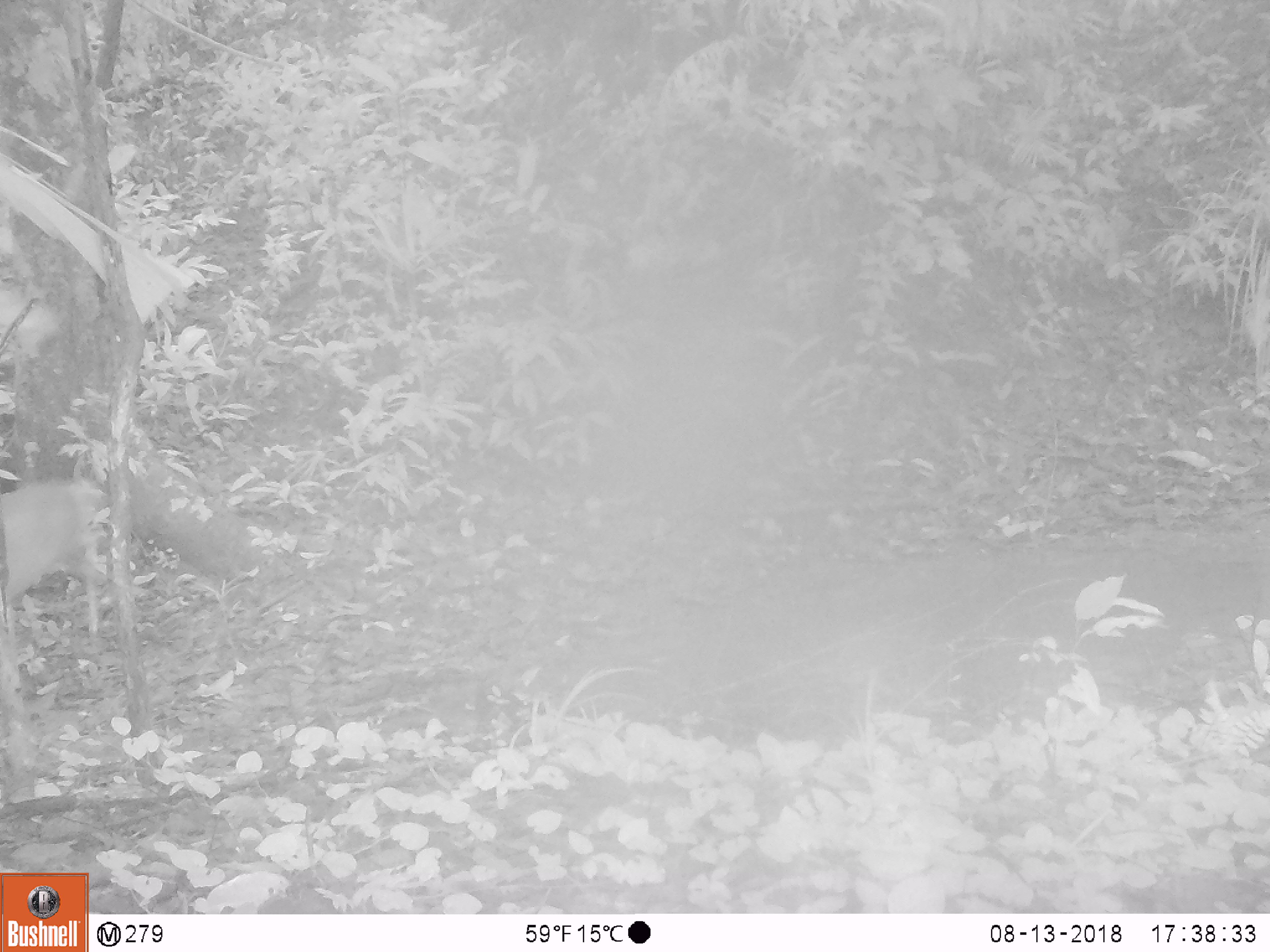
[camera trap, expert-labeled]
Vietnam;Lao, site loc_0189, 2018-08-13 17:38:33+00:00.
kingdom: Animalia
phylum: Chordata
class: Mammalia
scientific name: Laurasiatheria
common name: ungulate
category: unidentified ungulates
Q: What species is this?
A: Unidentified ungulates (ungulate) (Laurasiatheria).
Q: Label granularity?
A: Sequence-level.